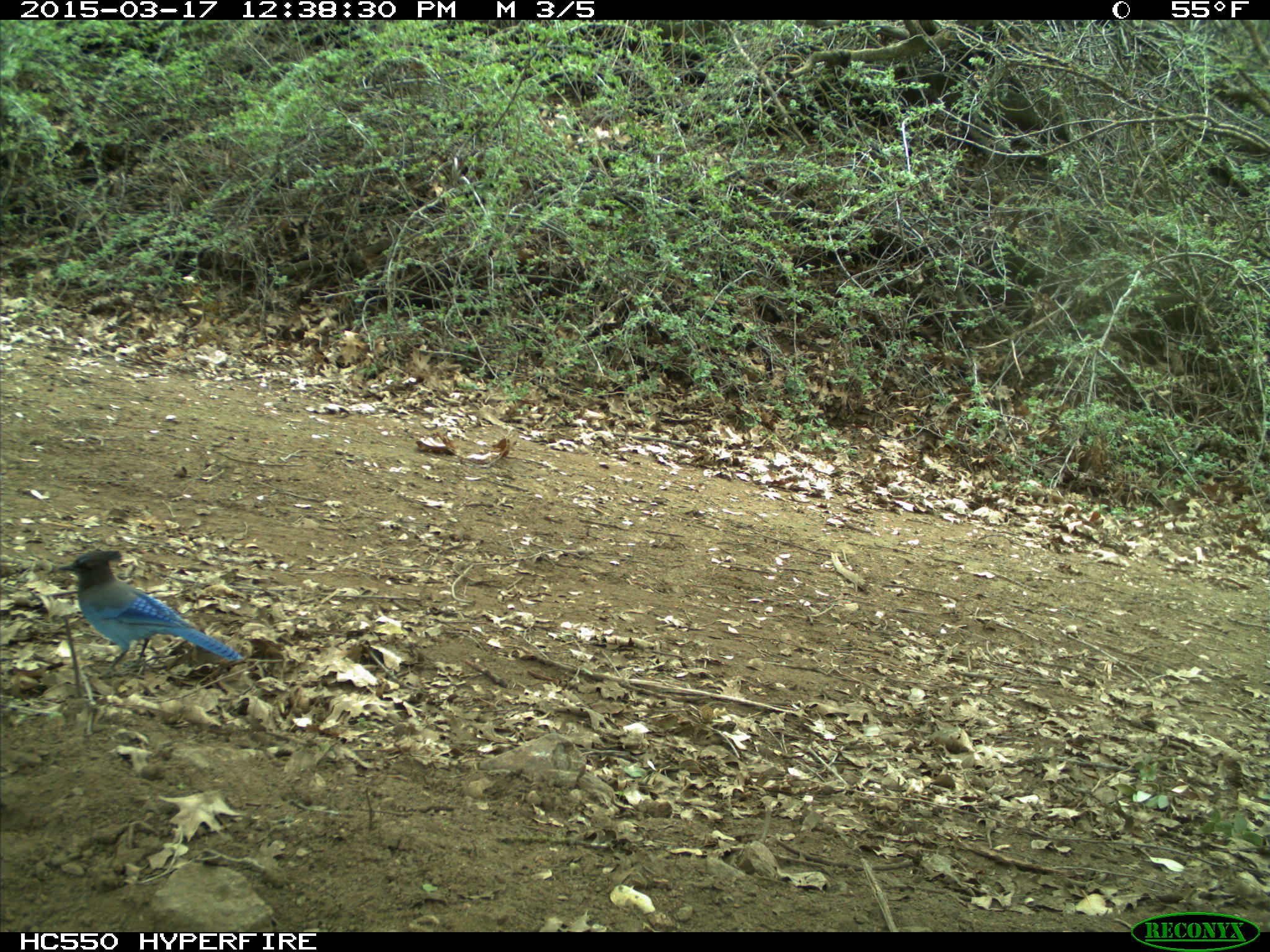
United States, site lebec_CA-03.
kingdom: Animalia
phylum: Chordata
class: Aves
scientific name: Aves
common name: birds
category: unidentified bird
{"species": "unidentified bird (birds) (Aves)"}